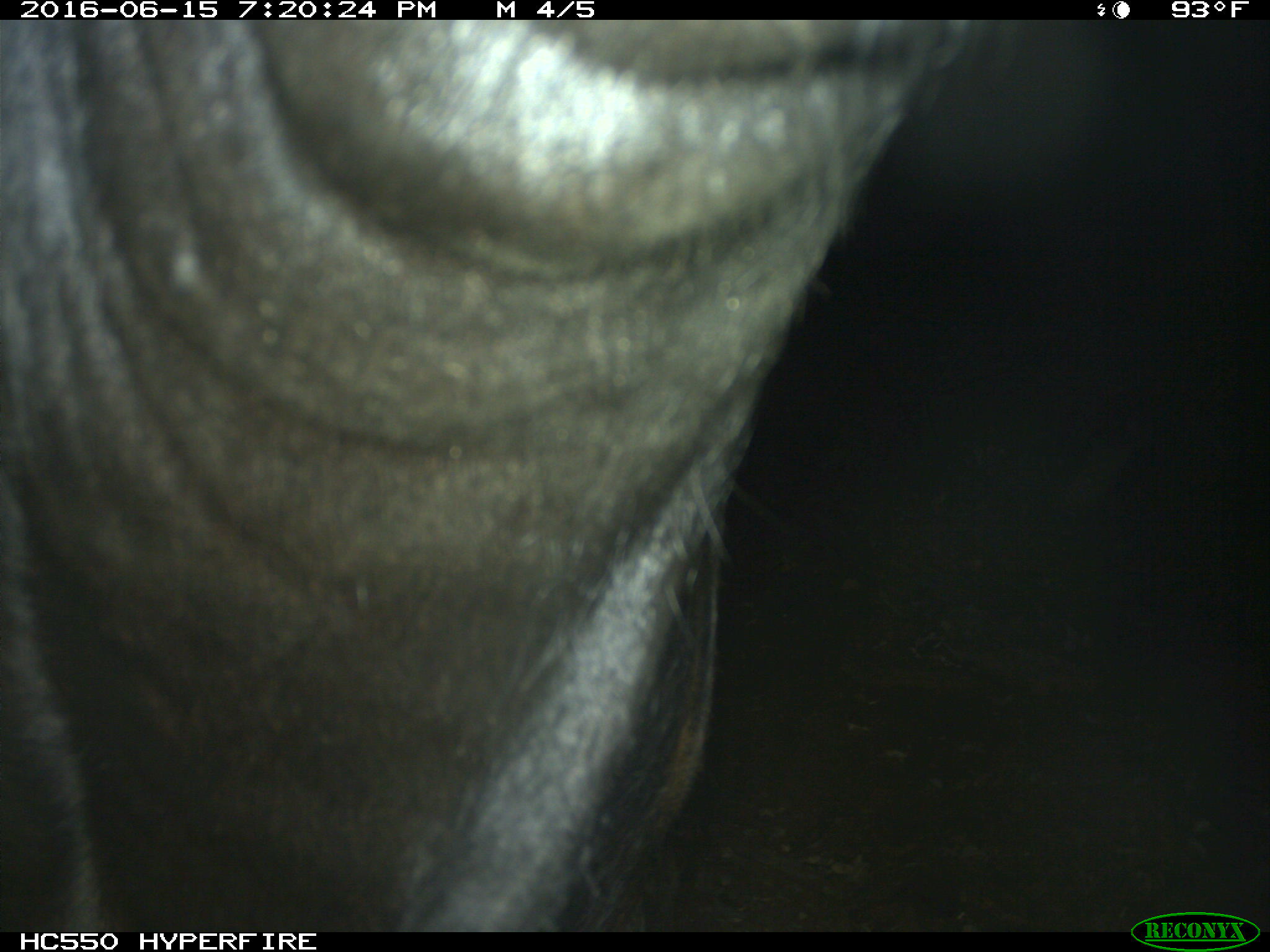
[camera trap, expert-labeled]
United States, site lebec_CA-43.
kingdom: Animalia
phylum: Chordata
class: Mammalia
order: Artiodactyla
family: Bovidae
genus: Bos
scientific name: Bos taurus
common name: domestic cow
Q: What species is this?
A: Bos taurus (domestic cow).